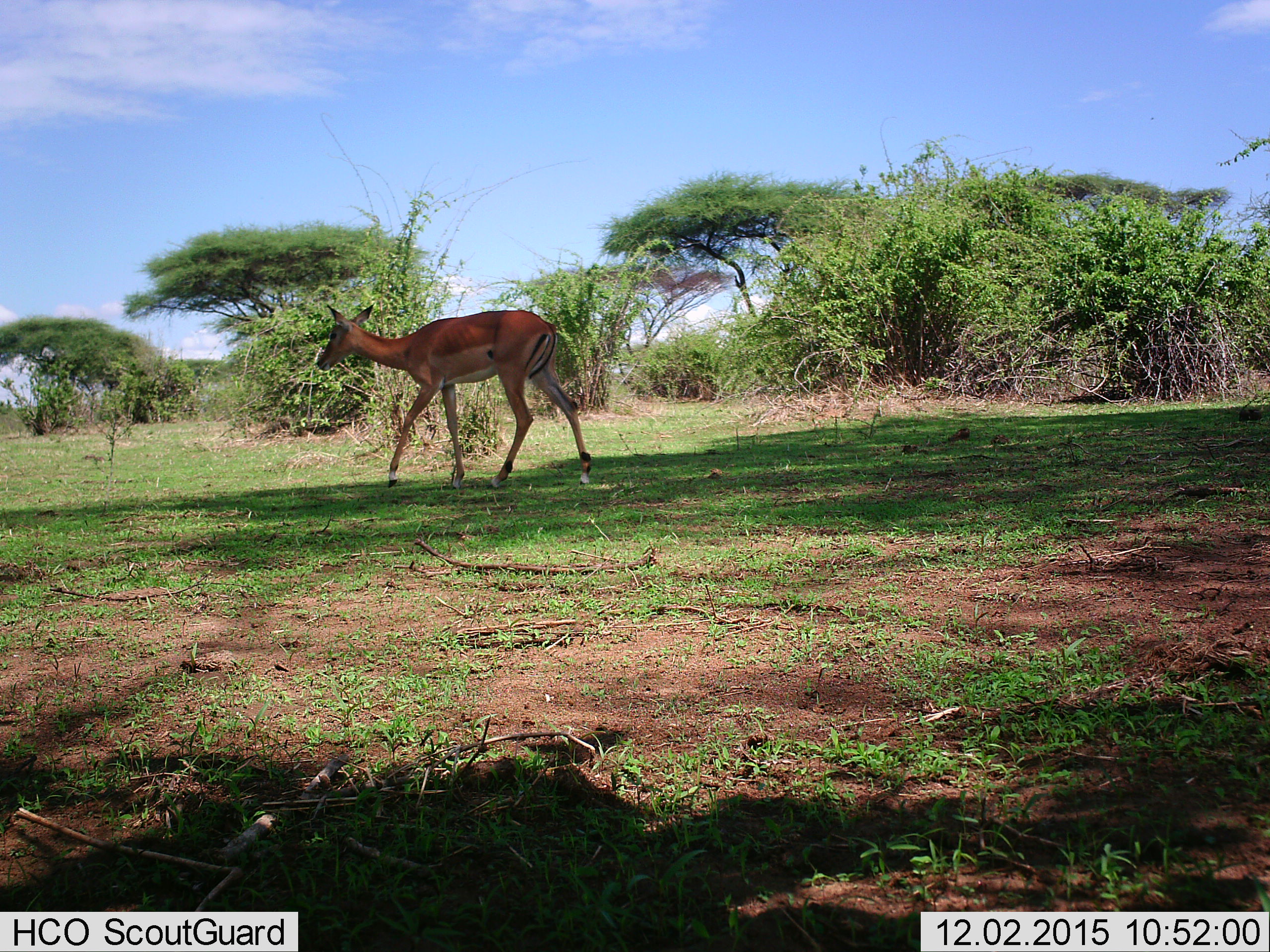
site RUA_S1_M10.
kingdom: Animalia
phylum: Chordata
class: Mammalia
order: Artiodactyla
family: Bovidae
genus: Aepyceros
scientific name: Aepyceros melampus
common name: impala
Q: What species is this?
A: Impala (Aepyceros melampus).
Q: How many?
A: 1.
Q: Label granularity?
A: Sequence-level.